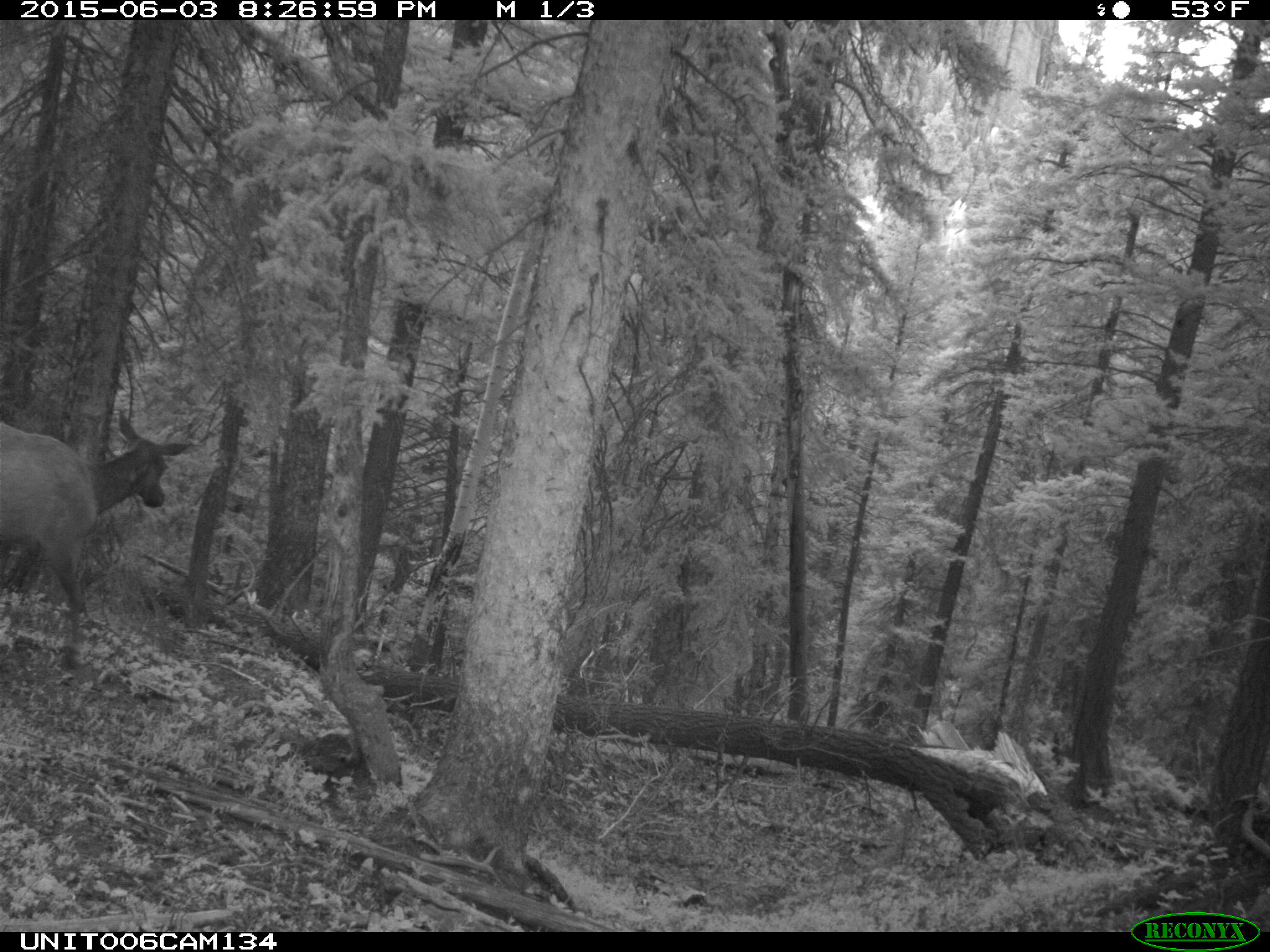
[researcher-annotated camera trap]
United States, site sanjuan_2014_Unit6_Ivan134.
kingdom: Animalia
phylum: Chordata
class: Mammalia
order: Artiodactyla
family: Cervidae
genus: Cervus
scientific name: Cervus elaphus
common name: red deer